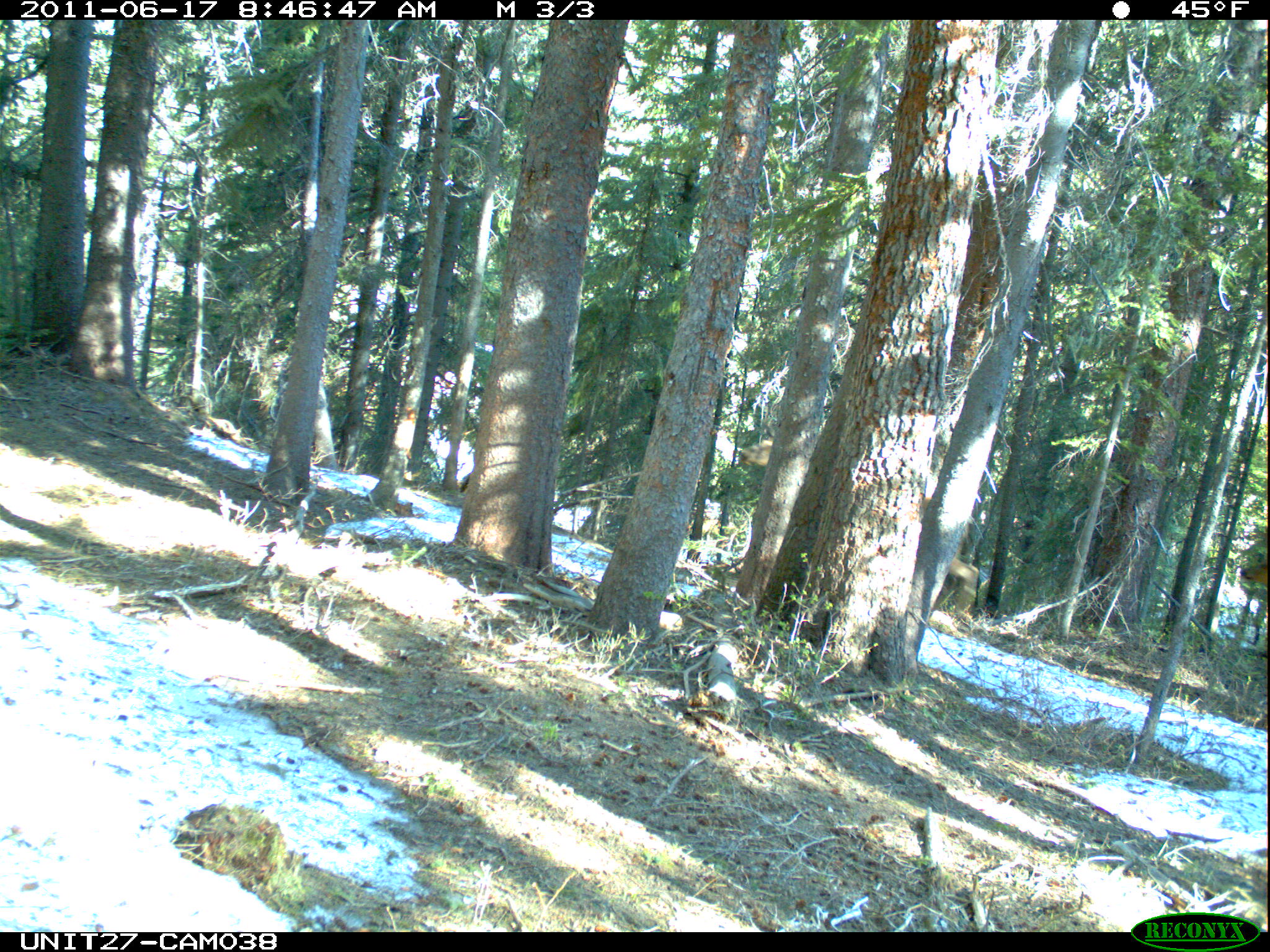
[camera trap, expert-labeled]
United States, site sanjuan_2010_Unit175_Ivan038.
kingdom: Animalia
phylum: Chordata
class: Mammalia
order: Artiodactyla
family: Cervidae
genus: Cervus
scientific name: Cervus elaphus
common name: red deer